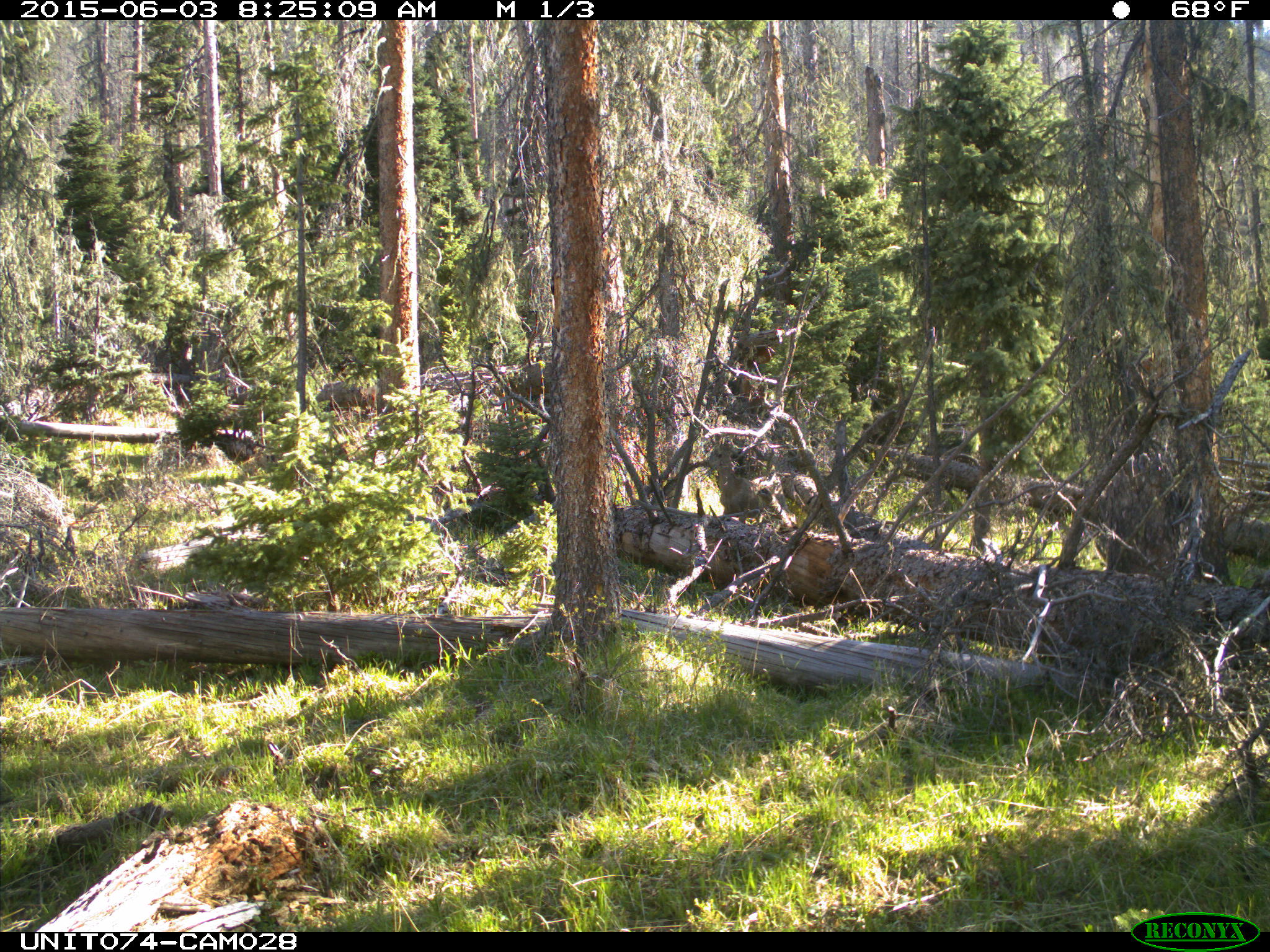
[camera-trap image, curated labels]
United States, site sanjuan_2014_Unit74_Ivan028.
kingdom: Animalia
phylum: Chordata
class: Mammalia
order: Artiodactyla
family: Cervidae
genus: Odocoileus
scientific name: Odocoileus hemionus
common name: mule deer